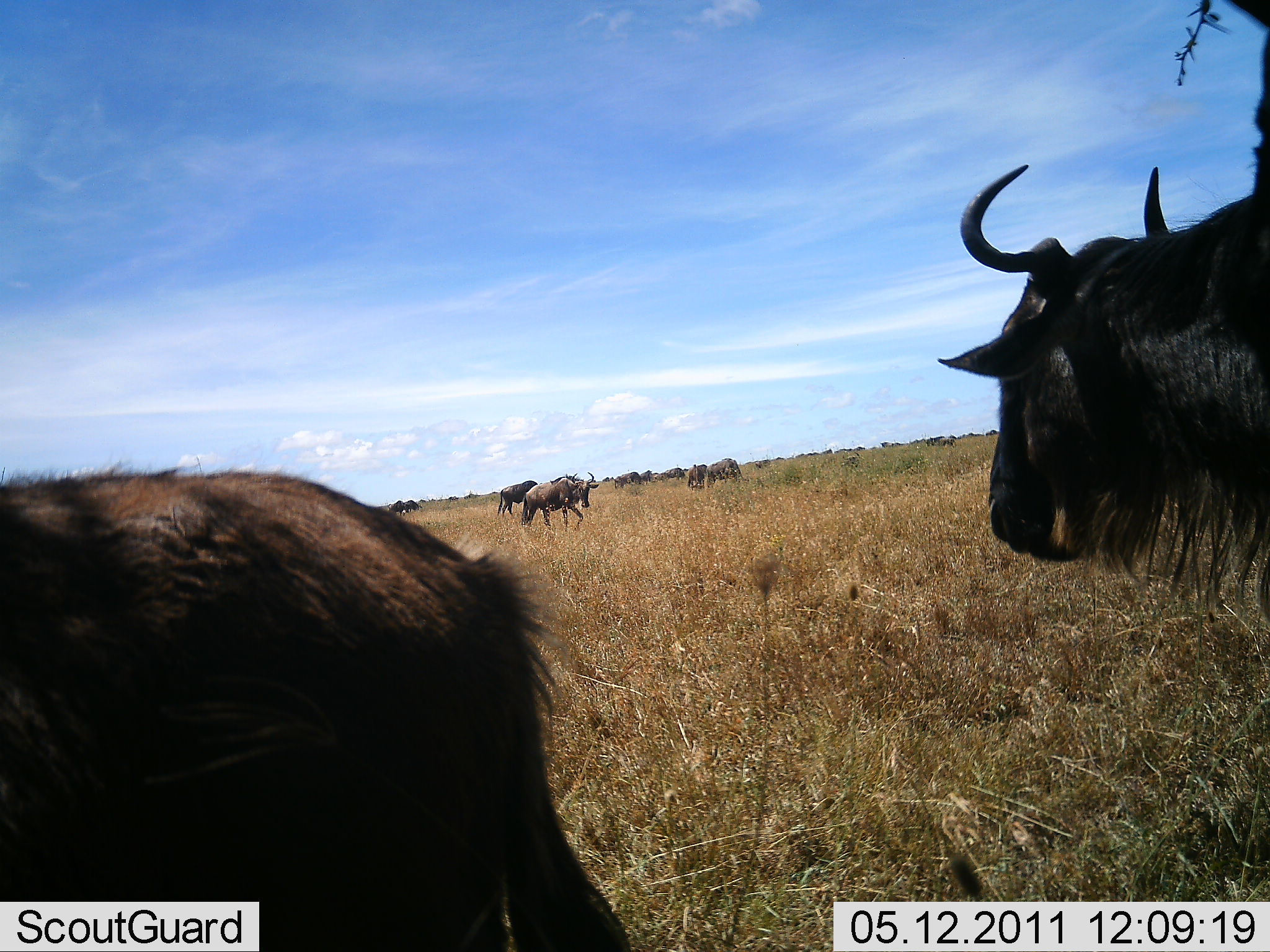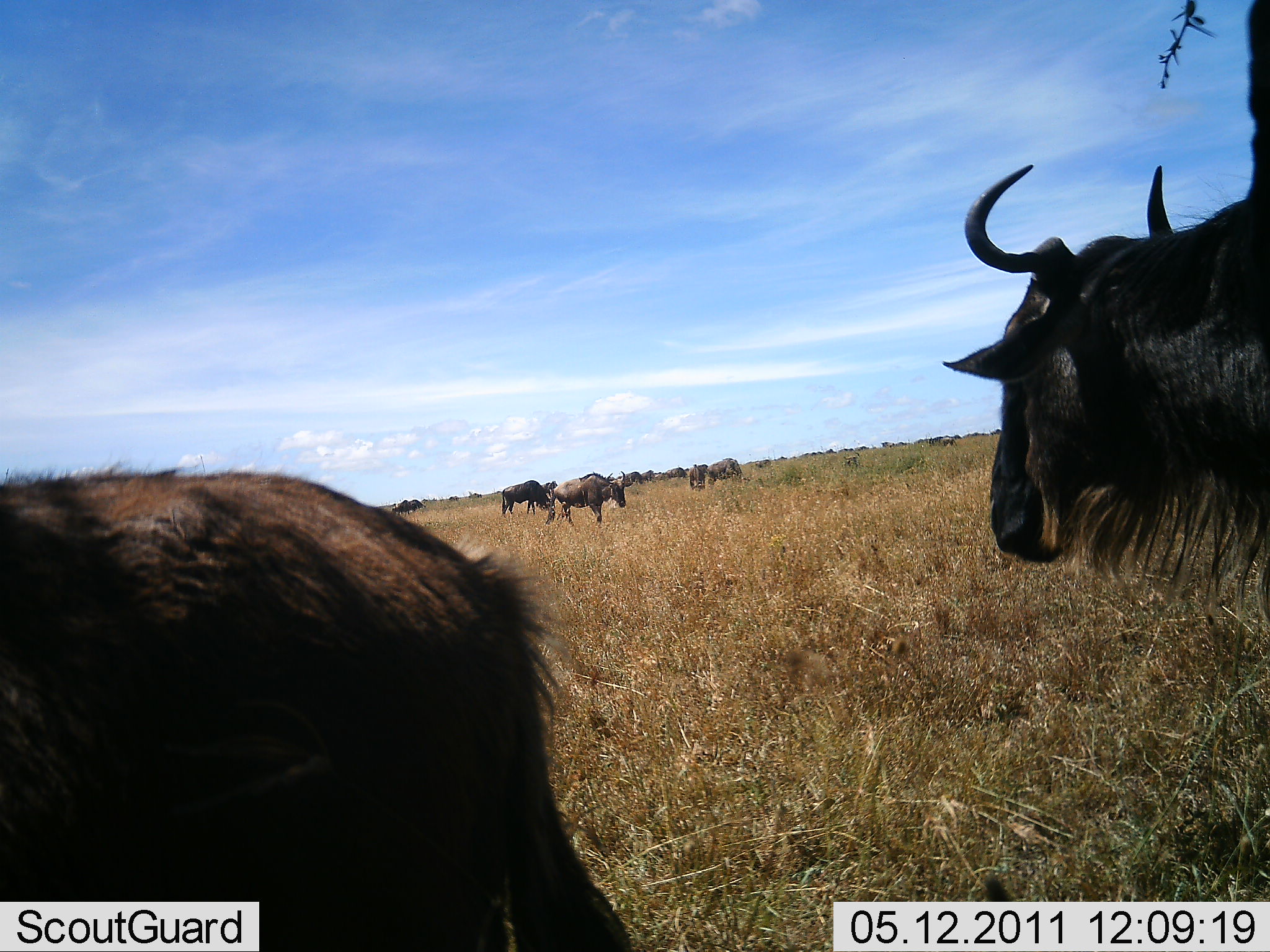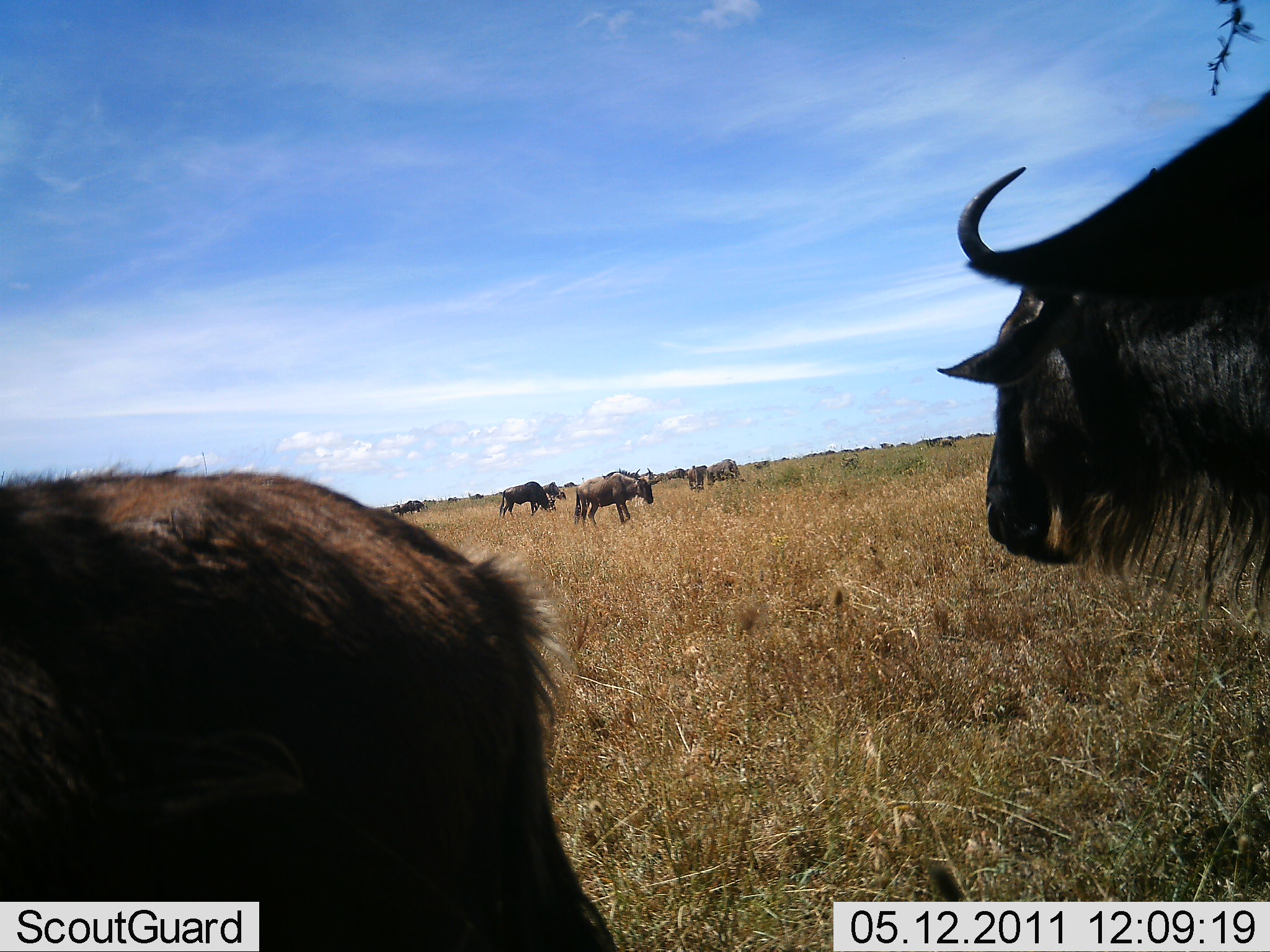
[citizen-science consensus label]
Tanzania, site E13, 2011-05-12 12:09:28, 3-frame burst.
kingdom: Animalia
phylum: Chordata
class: Mammalia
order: Artiodactyla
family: Bovidae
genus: Connochaetes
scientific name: Connochaetes taurinus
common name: blue wildebeest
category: wildebeest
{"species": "wildebeest (blue wildebeest) (Connochaetes taurinus)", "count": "7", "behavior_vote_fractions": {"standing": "82%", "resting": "0%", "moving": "55%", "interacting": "9%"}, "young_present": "0%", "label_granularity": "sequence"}